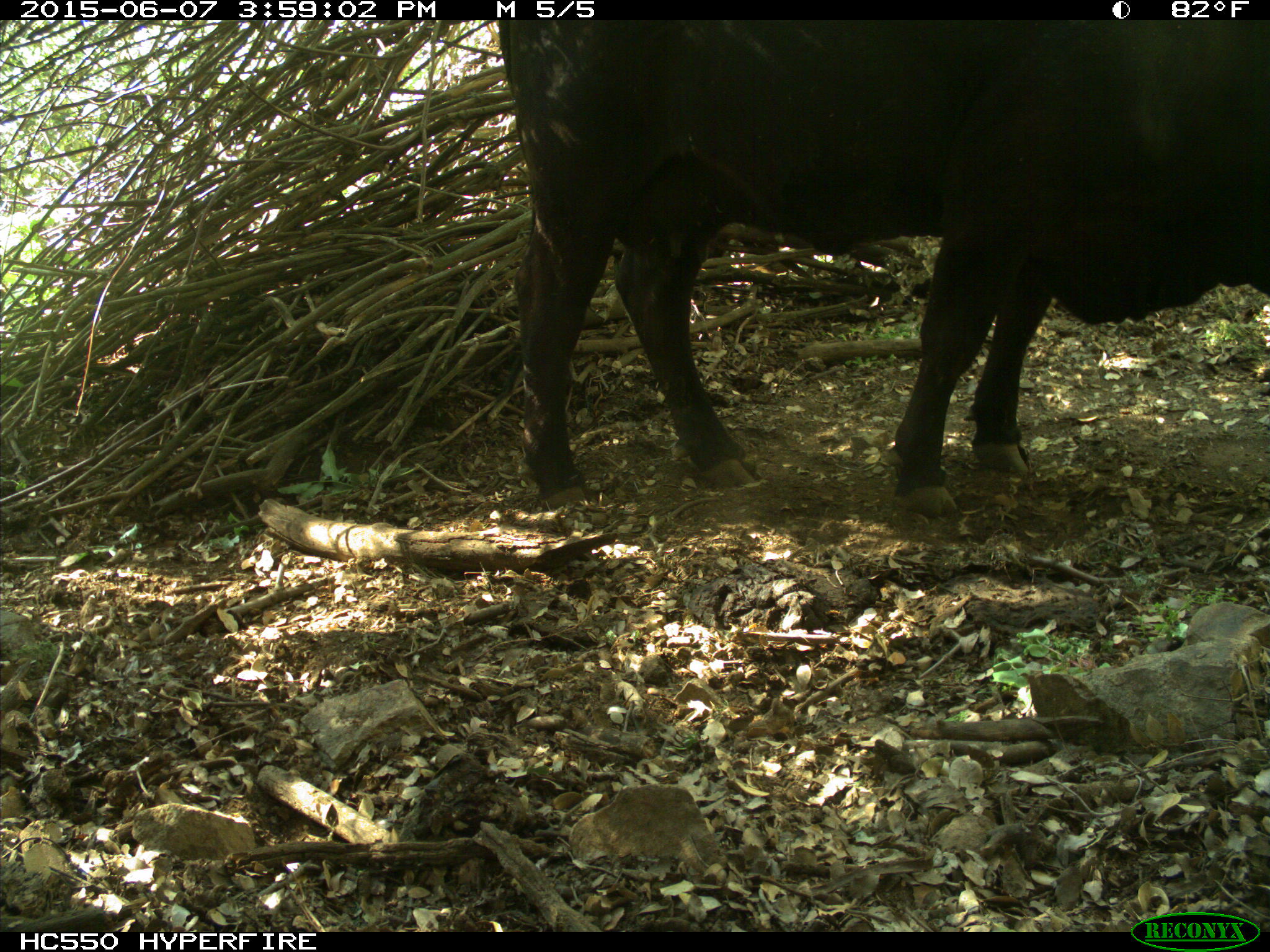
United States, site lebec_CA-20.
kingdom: Animalia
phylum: Chordata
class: Mammalia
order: Artiodactyla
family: Bovidae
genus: Bos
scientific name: Bos taurus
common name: domestic cow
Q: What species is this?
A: Bos taurus (domestic cow).